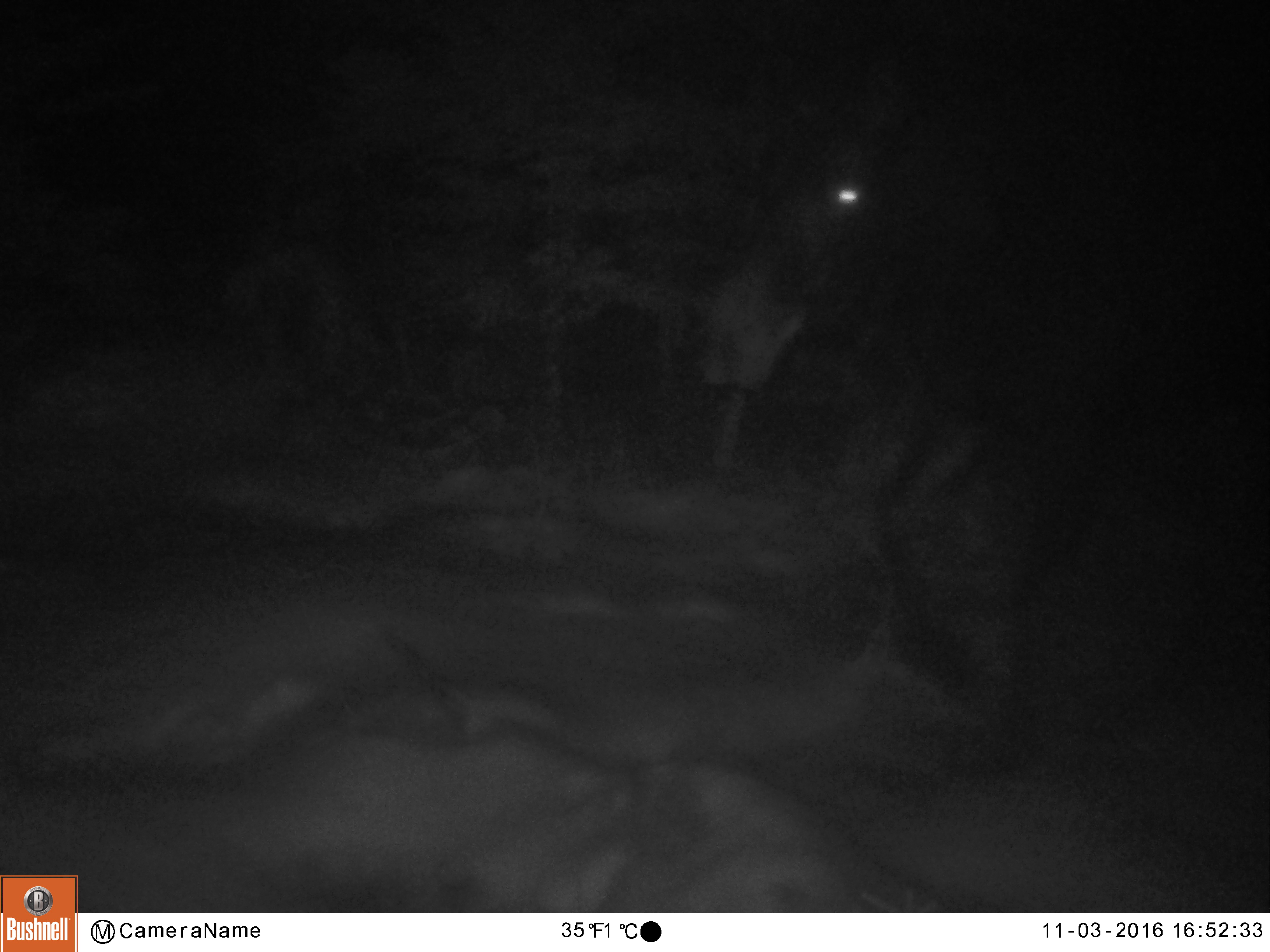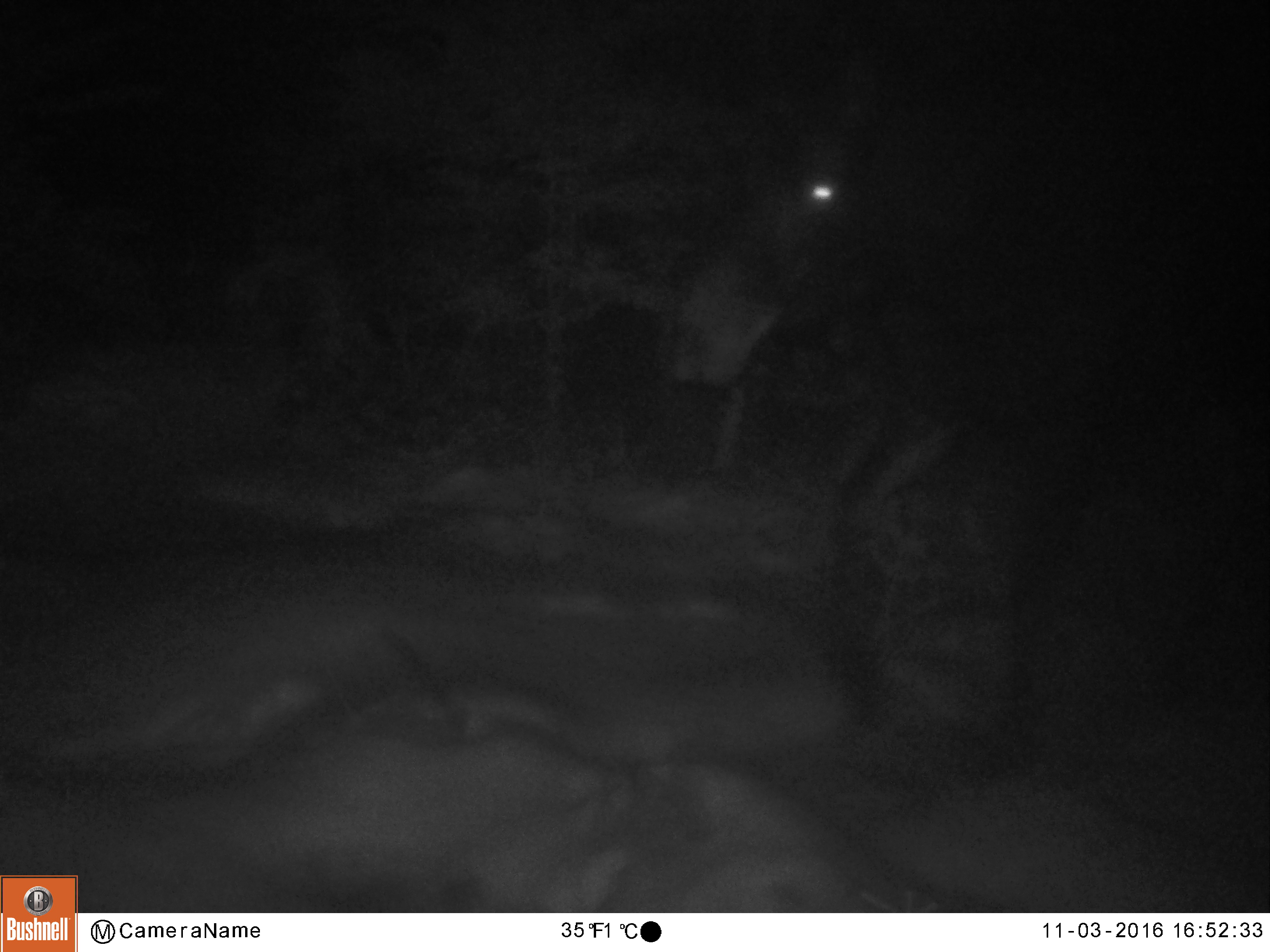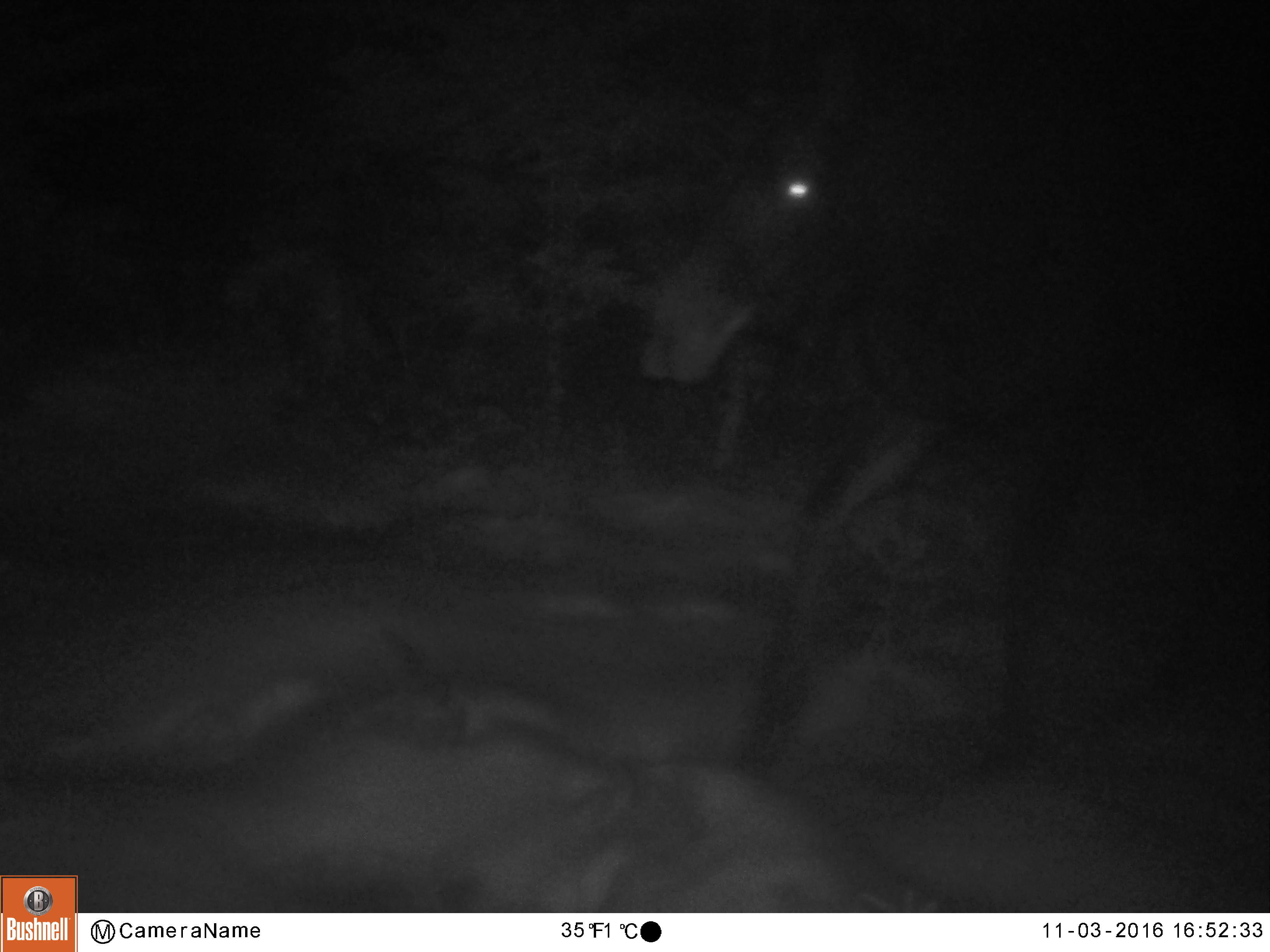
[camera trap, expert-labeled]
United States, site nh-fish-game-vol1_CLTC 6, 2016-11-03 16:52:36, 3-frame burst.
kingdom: Animalia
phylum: Chordata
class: Mammalia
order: Artiodactyla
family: Cervidae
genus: Alces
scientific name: Alces alces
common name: moose